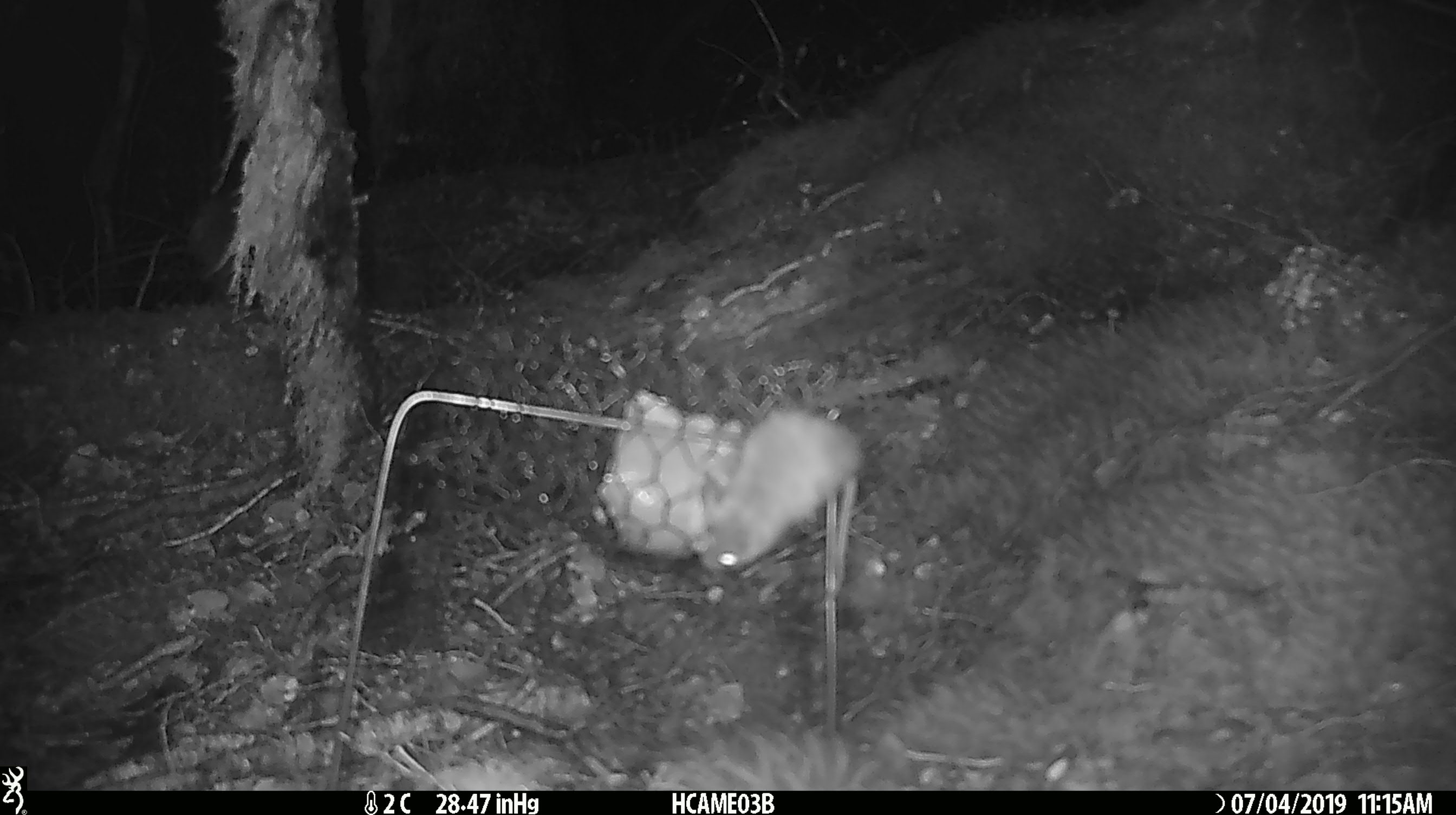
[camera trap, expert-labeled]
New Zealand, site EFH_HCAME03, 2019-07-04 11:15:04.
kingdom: Animalia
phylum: Chordata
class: Mammalia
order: Rodentia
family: Muridae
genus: Mus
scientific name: Mus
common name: mouse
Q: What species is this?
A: Mouse (Mus).